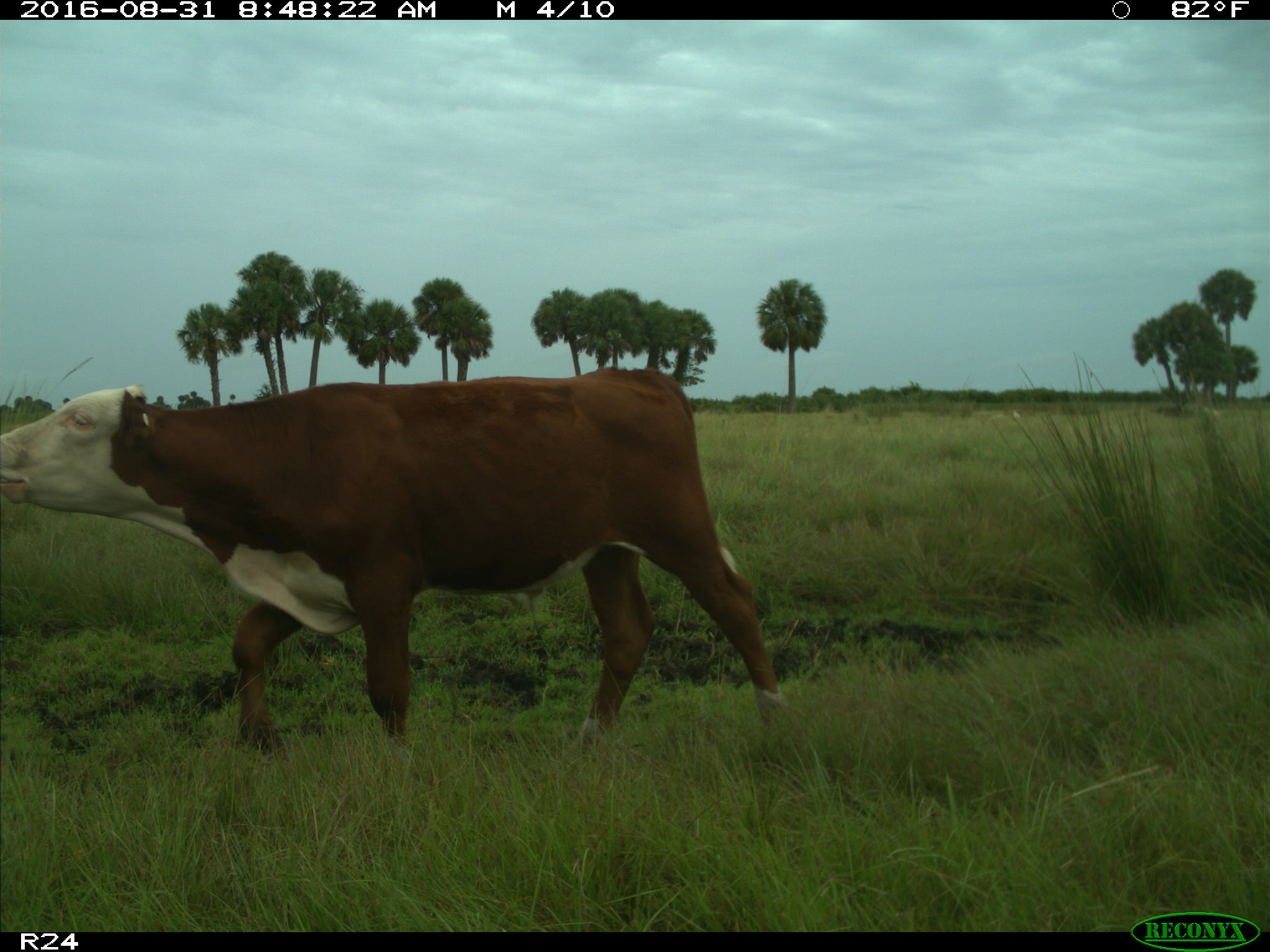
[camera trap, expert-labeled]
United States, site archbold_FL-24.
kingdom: Animalia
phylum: Chordata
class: Mammalia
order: Artiodactyla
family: Bovidae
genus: Bos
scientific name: Bos taurus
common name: domestic cow